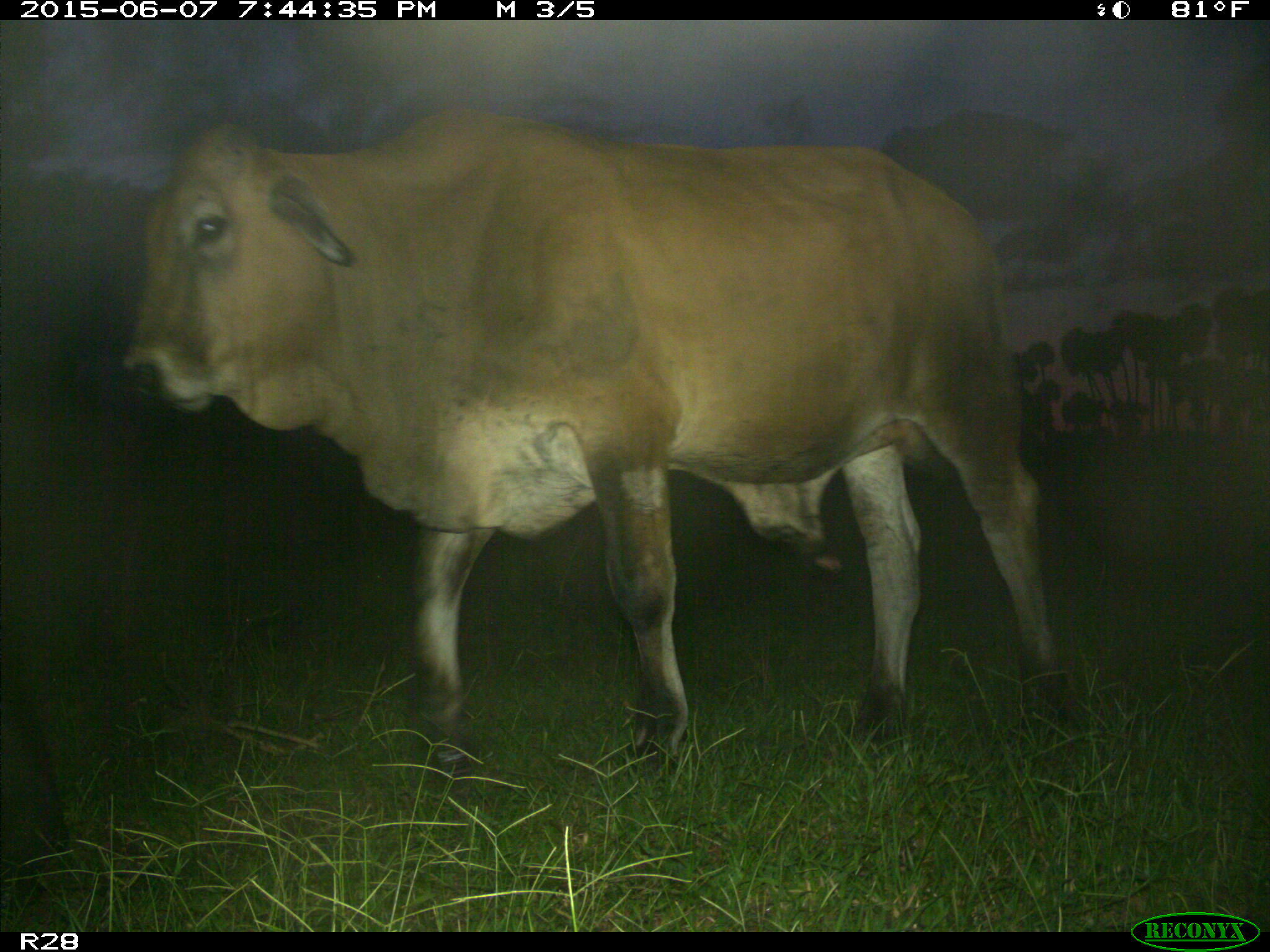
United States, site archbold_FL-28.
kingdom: Animalia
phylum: Chordata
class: Mammalia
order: Artiodactyla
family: Bovidae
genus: Bos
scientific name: Bos taurus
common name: domestic cow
Bos taurus (domestic cow).